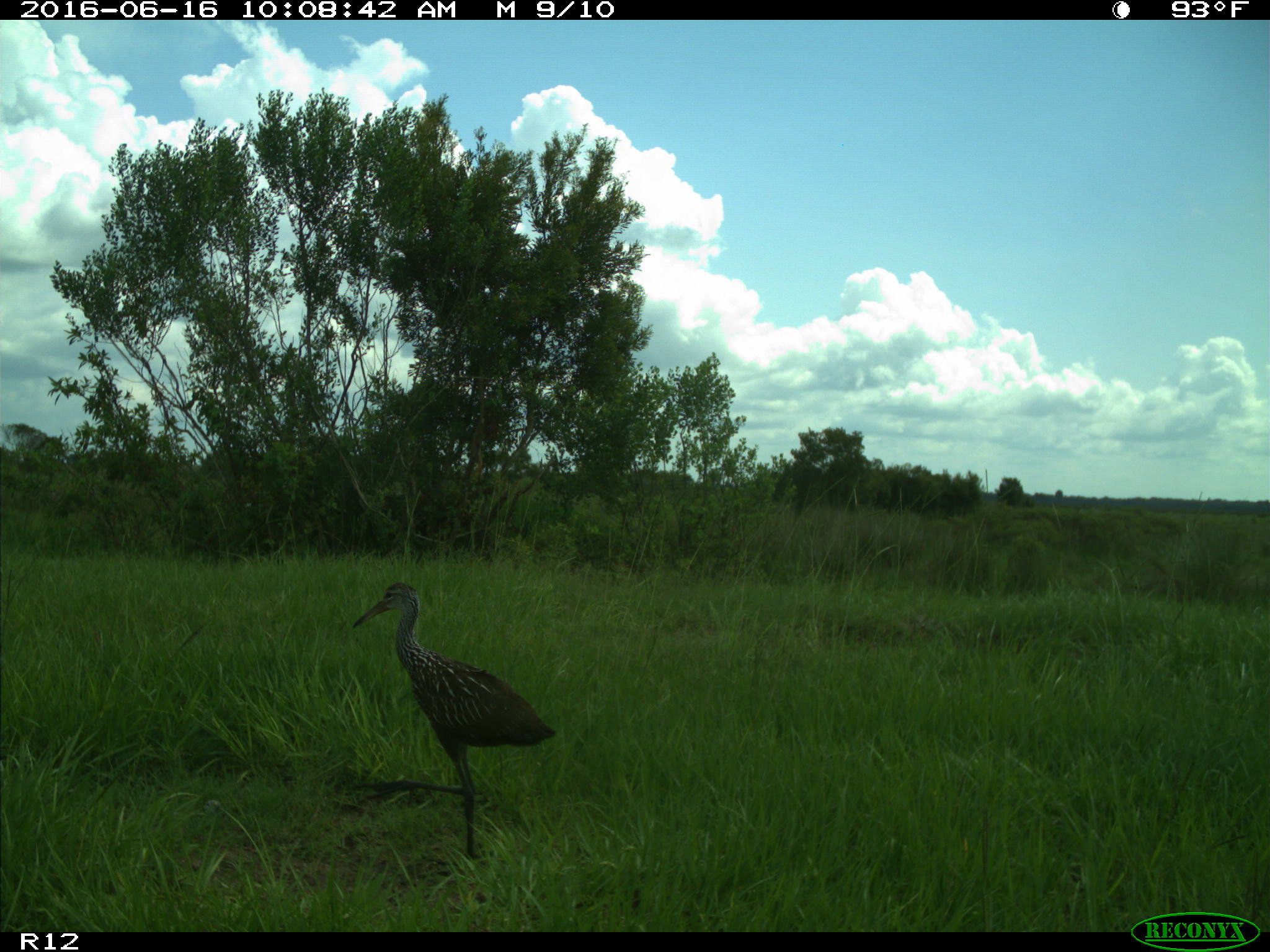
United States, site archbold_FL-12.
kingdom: Animalia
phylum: Chordata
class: Aves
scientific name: Aves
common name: birds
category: unidentified bird